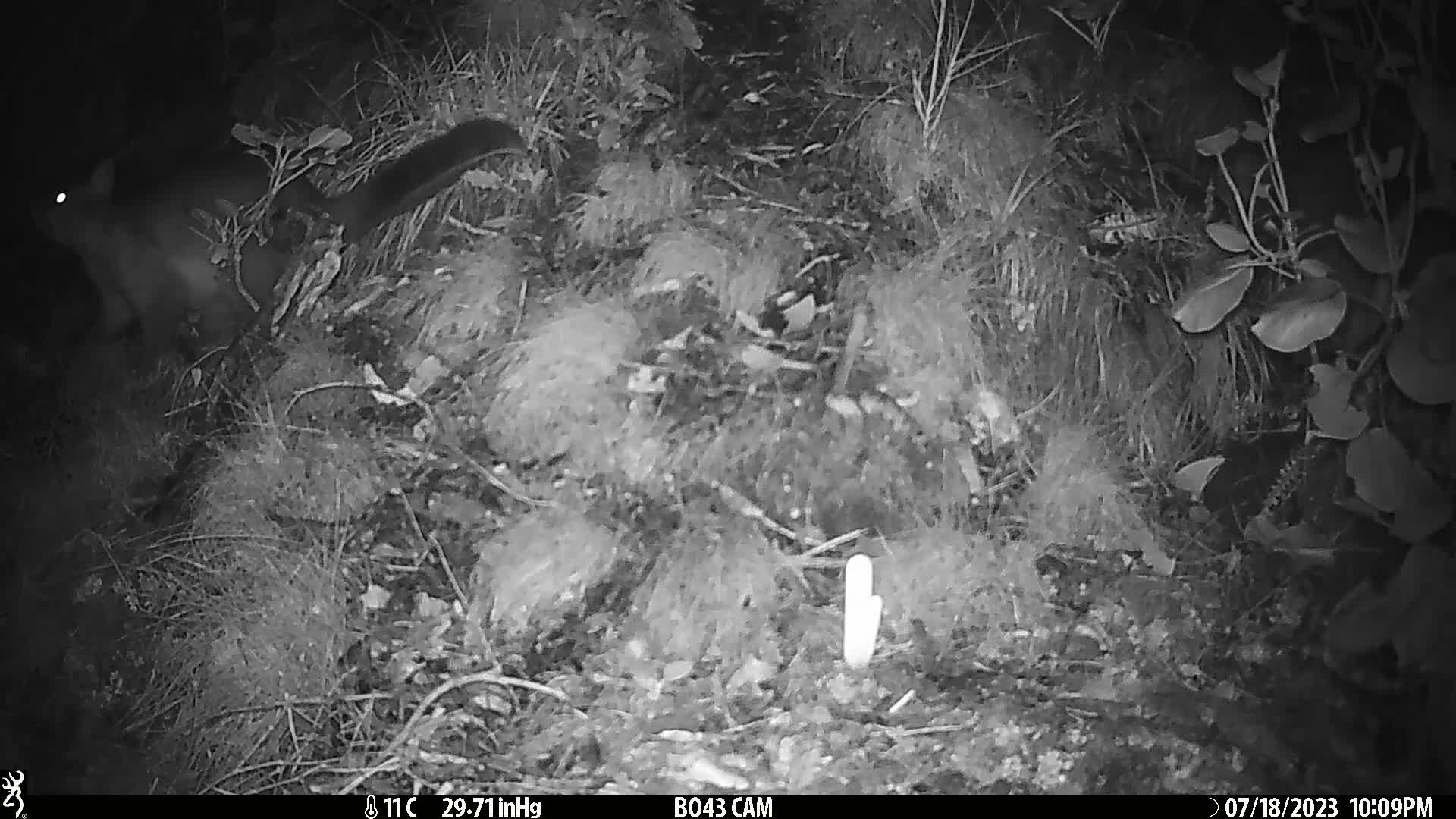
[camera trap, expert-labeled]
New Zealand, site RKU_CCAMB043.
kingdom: Animalia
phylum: Chordata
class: Mammalia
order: Diprotodontia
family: Phalangeridae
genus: Trichosurus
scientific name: Trichosurus vulpecula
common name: common brushtail possum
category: possum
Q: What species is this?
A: Possum (common brushtail possum) (Trichosurus vulpecula).